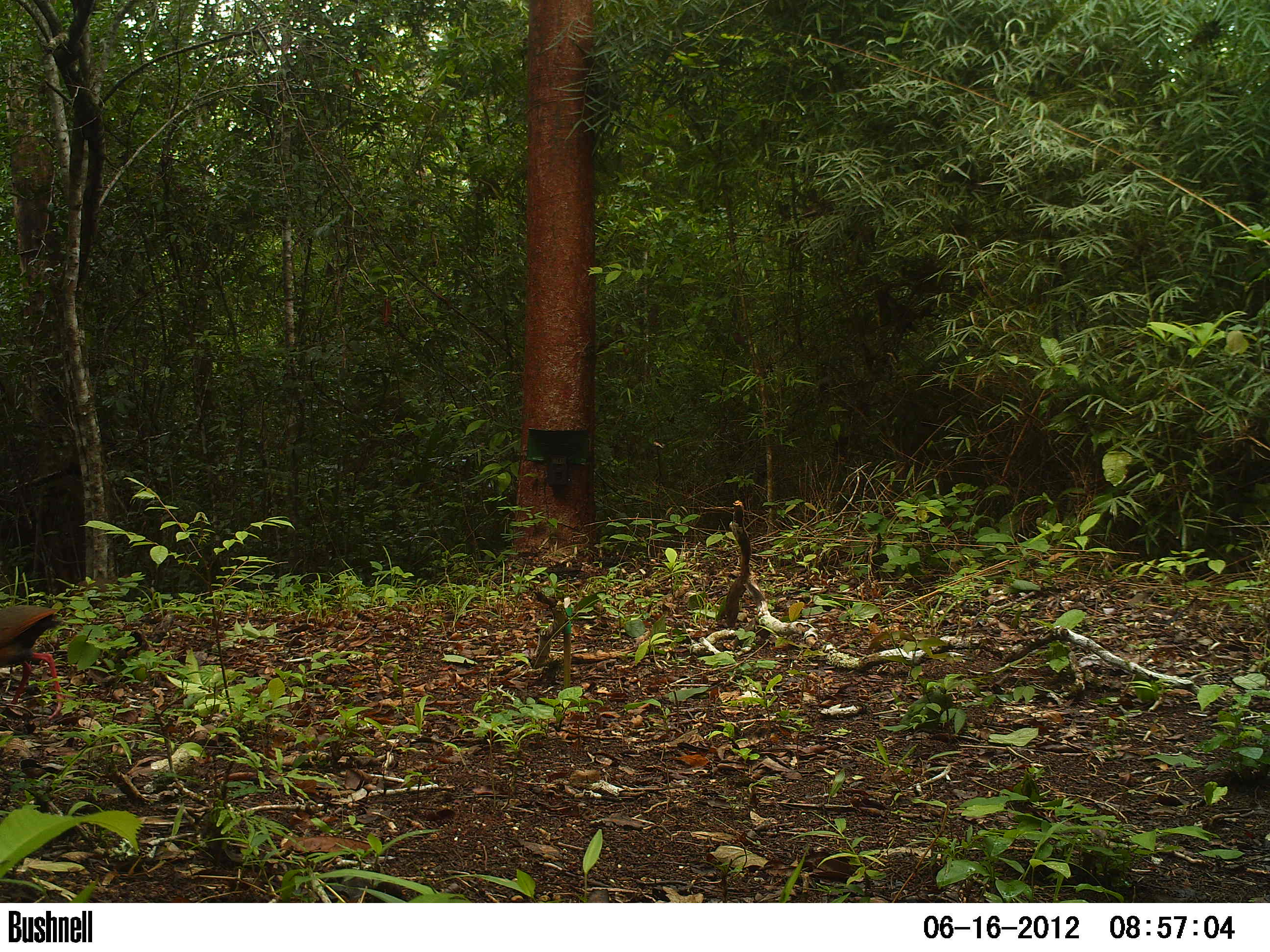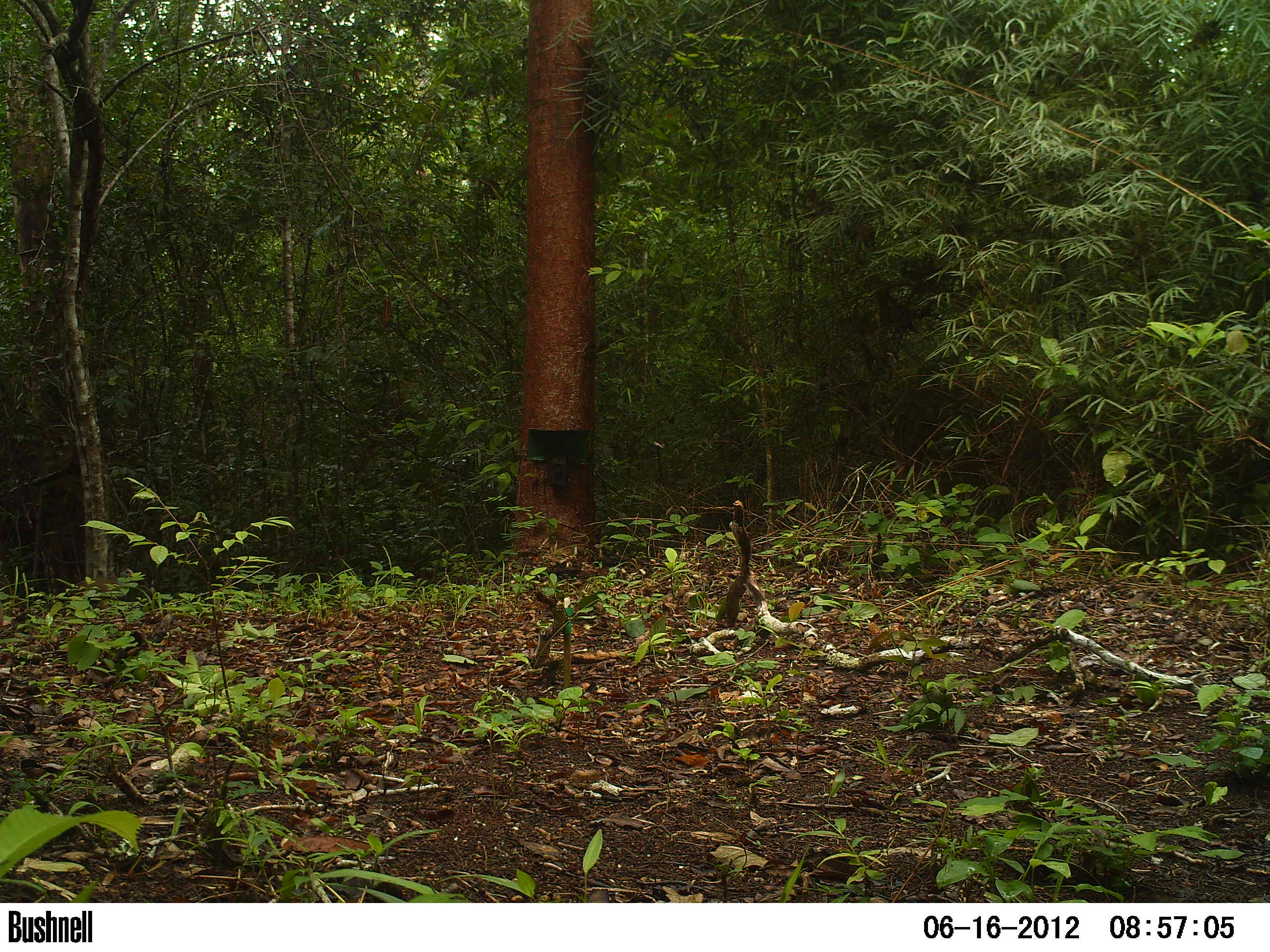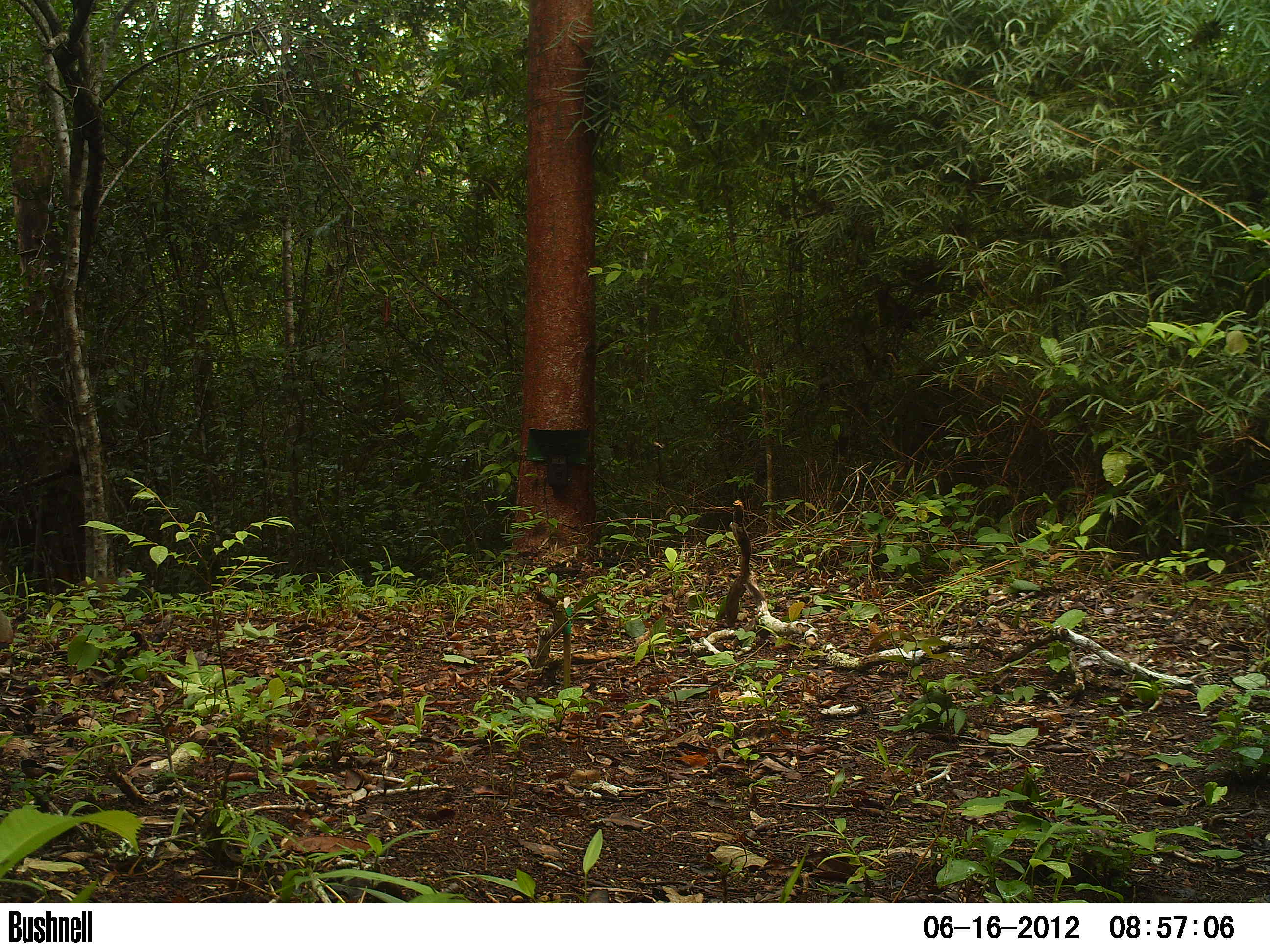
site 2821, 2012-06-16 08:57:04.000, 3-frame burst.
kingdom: Animalia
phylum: Chordata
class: Aves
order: Gruiformes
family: Rallidae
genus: Aramides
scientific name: Aramides cajaneus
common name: gray-cowled wood-rail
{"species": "Aramides cajaneus (gray-cowled wood-rail)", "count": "1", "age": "adult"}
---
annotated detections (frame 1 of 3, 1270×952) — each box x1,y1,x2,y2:
aramides cajaneus: 0,607,77,718